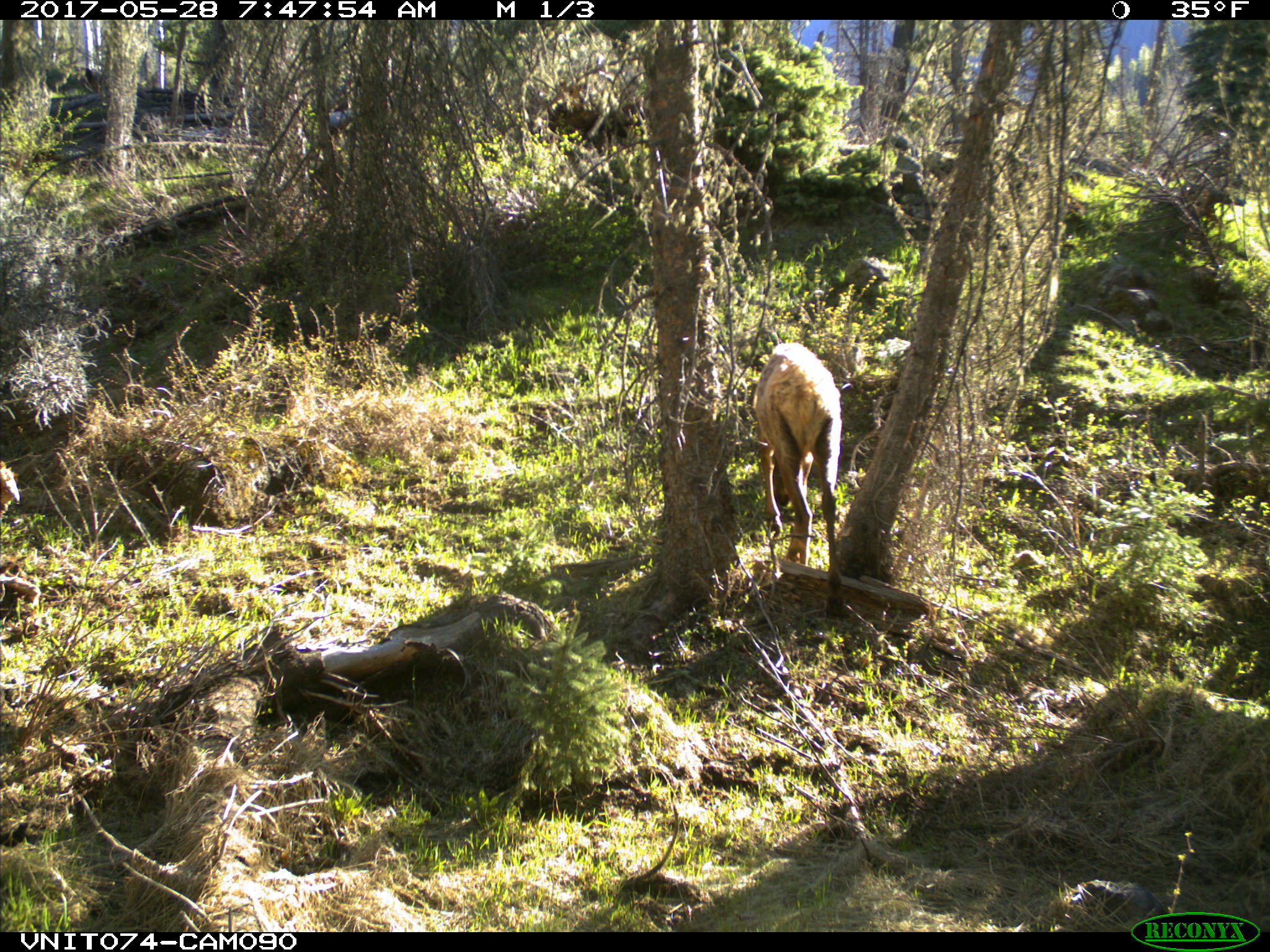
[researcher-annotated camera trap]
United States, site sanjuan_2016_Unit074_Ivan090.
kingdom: Animalia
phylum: Chordata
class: Mammalia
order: Artiodactyla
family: Cervidae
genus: Cervus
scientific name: Cervus elaphus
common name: red deer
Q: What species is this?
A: Cervus elaphus (red deer).